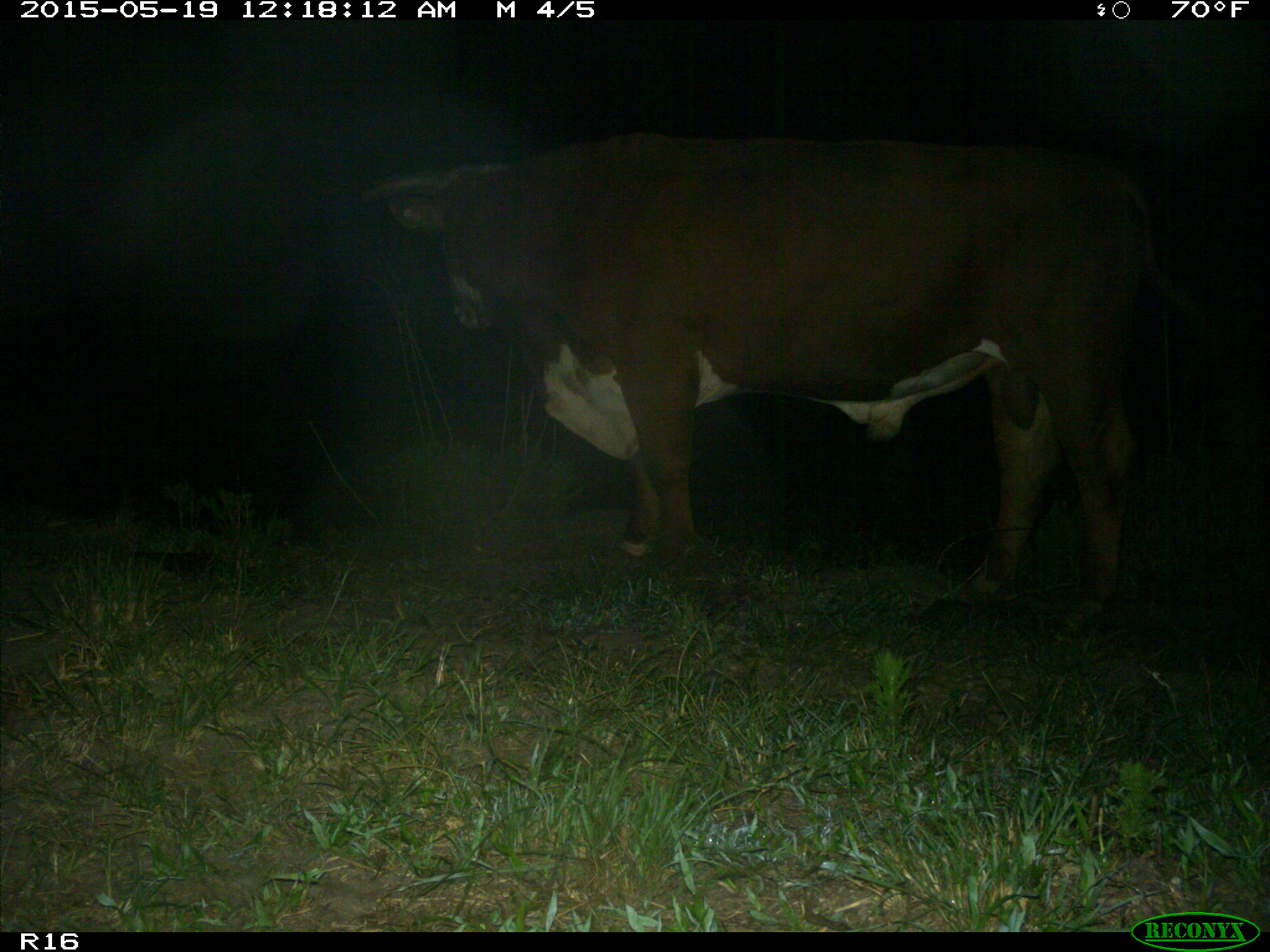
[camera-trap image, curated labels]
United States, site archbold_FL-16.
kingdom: Animalia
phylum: Chordata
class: Mammalia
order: Artiodactyla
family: Bovidae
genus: Bos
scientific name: Bos taurus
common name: domestic cow